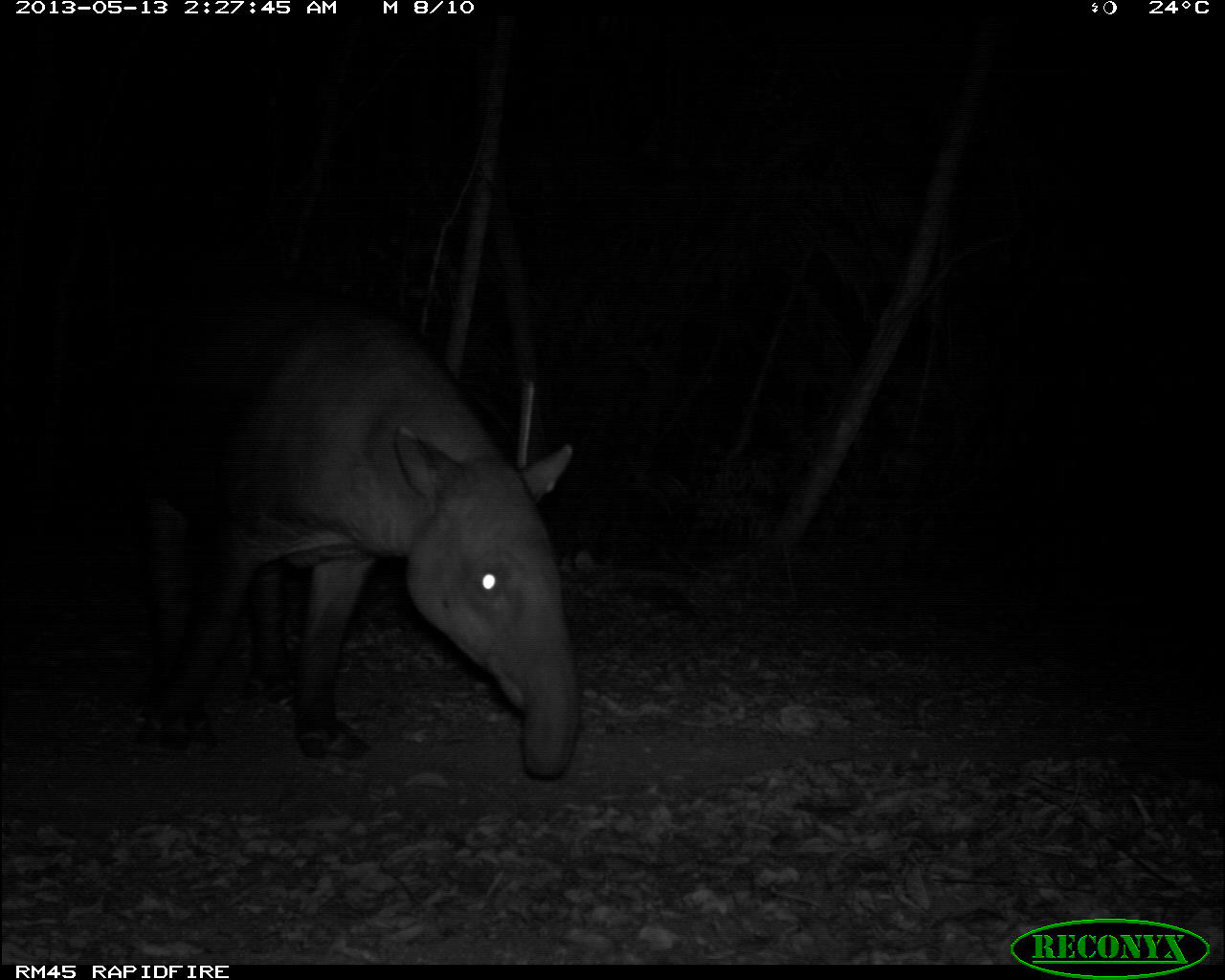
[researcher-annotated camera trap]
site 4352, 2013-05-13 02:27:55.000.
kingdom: Animalia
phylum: Chordata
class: Mammalia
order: Perissodactyla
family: Tapiridae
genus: Tapirus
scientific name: Tapirus bairdii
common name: baird's tapir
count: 1